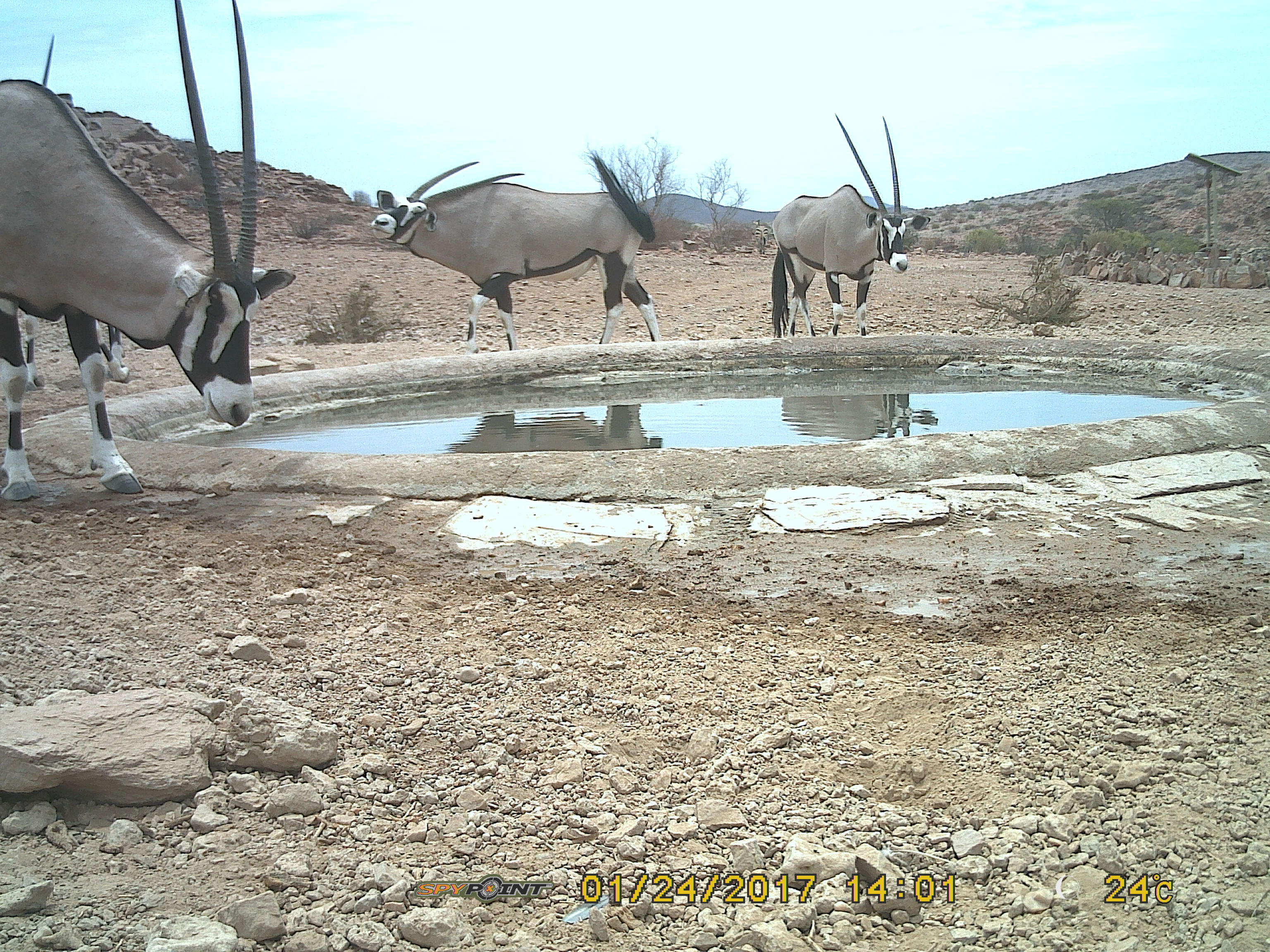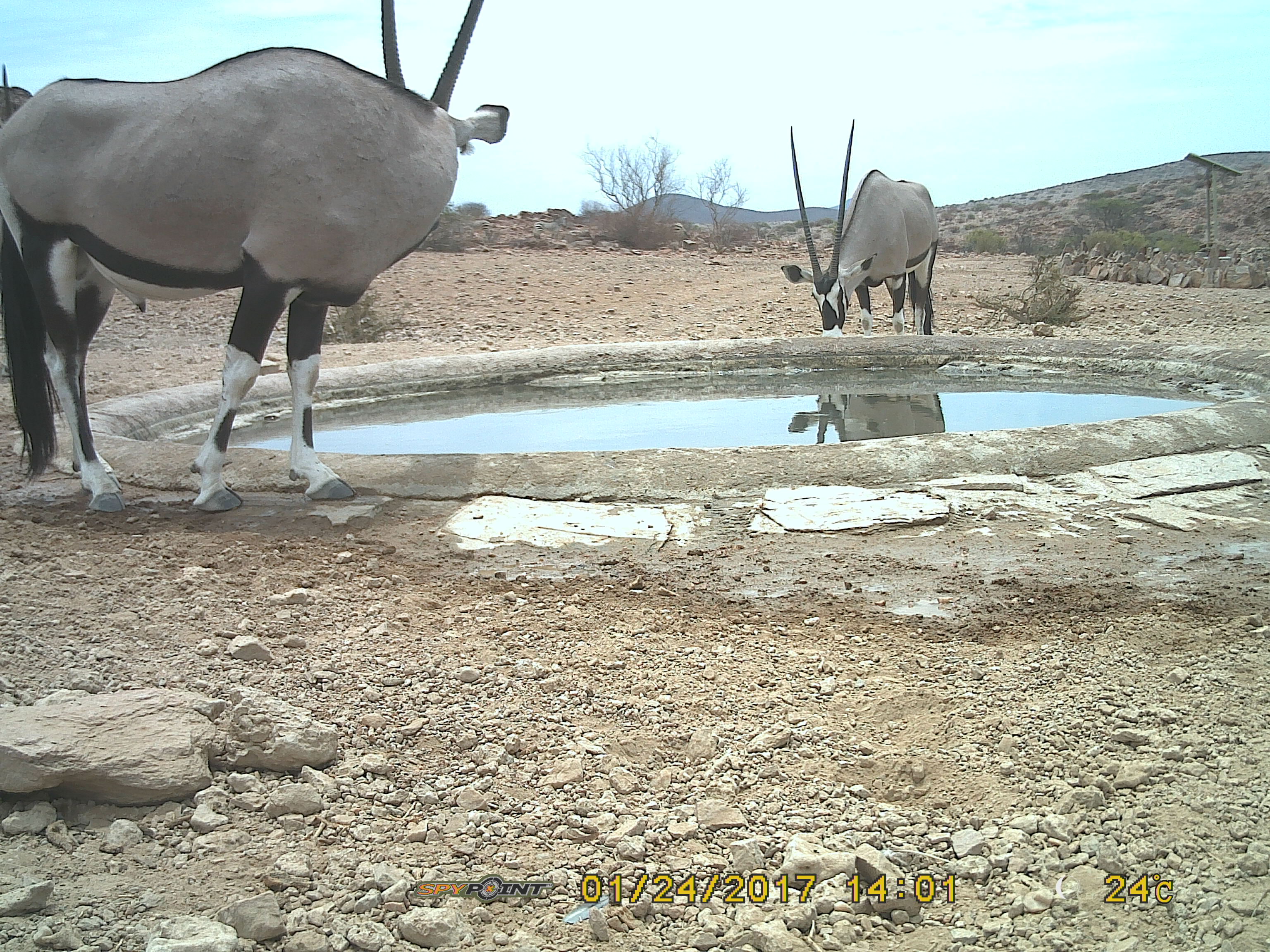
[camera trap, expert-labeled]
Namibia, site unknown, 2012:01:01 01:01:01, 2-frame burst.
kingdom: Animalia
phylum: Chordata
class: Mammalia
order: Artiodactyla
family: Bovidae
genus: Oryx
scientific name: Oryx gazella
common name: gemsbok